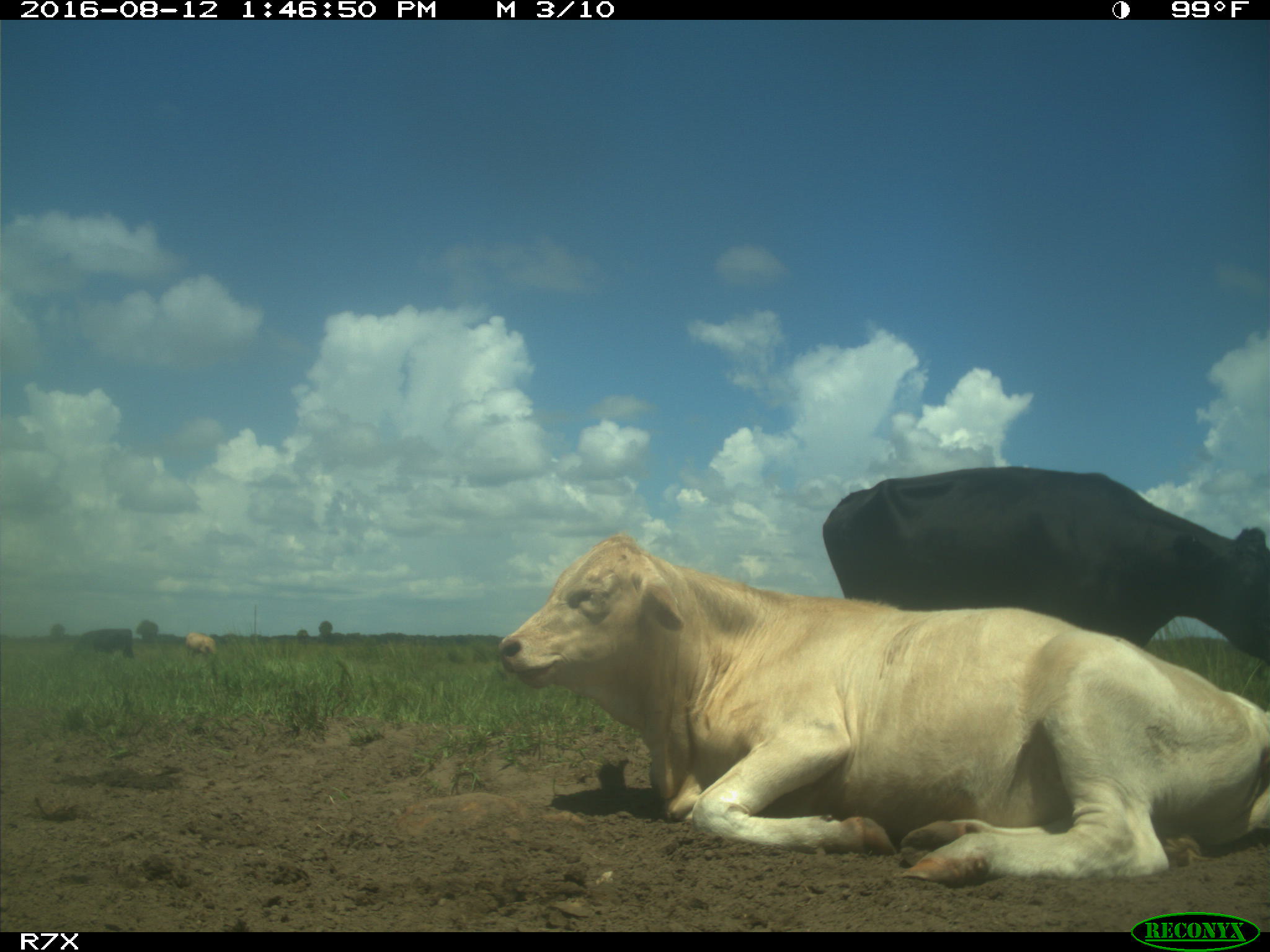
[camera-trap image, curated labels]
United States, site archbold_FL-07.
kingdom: Animalia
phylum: Chordata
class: Mammalia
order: Artiodactyla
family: Bovidae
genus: Bos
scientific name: Bos taurus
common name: domestic cow